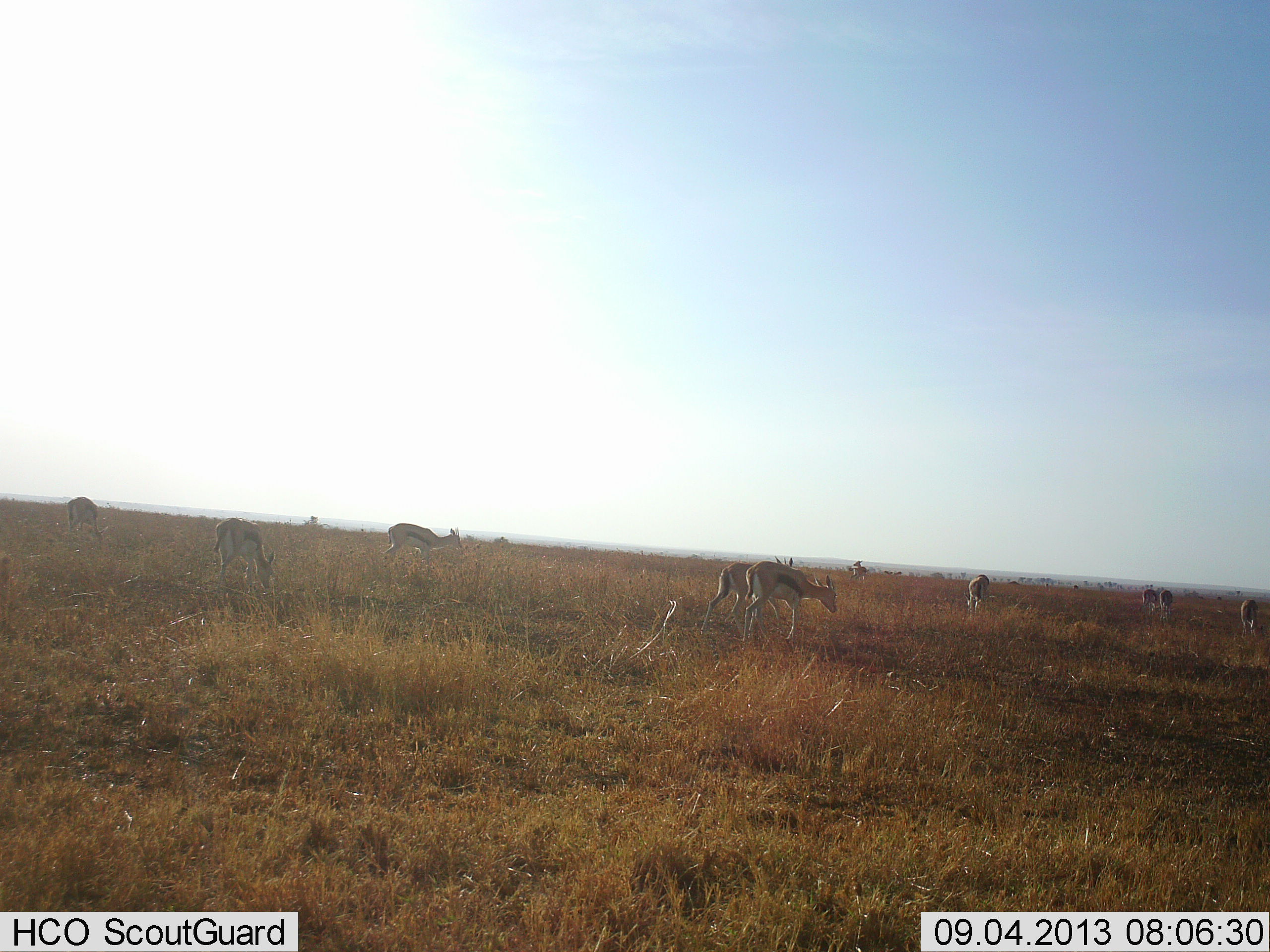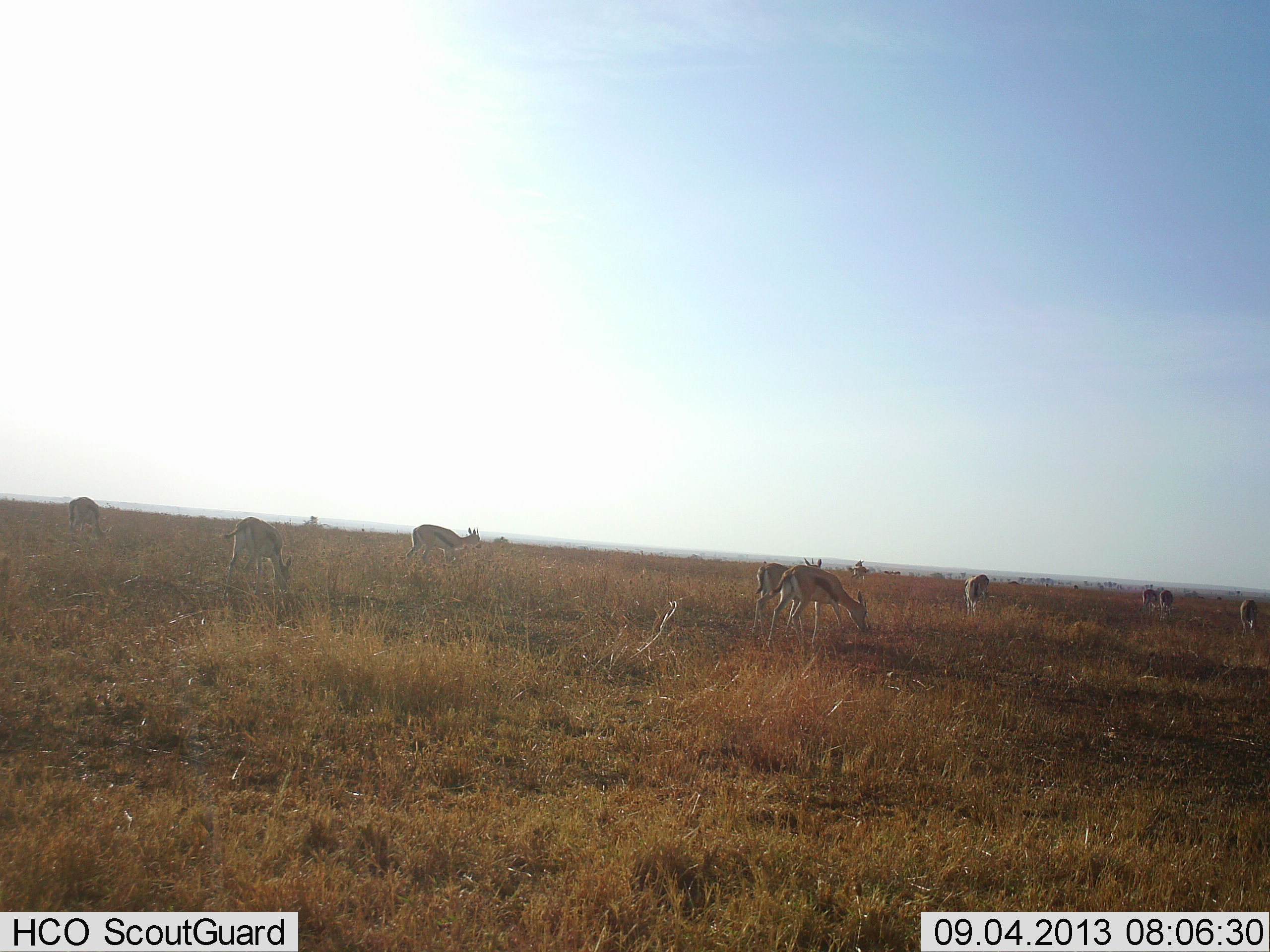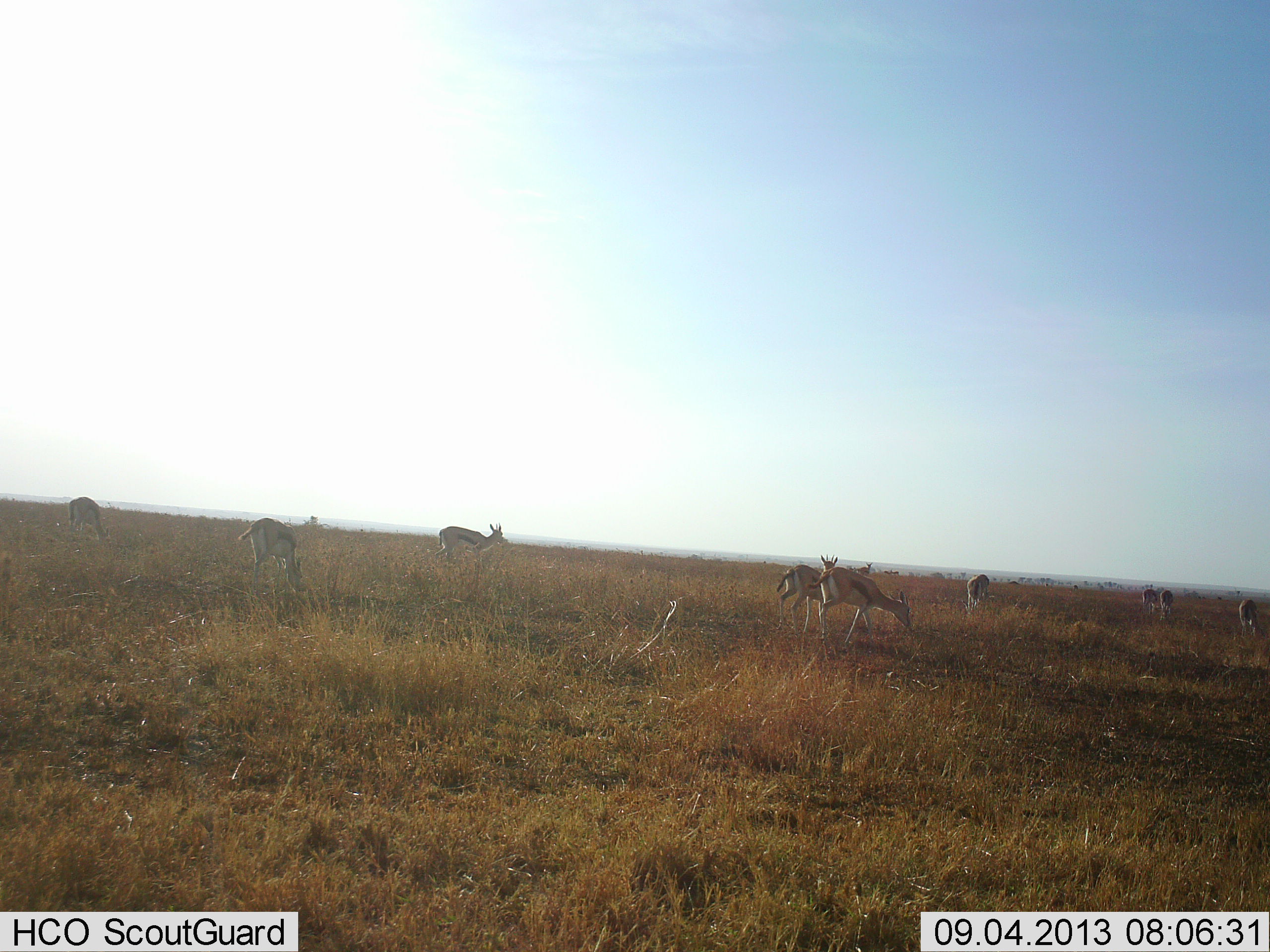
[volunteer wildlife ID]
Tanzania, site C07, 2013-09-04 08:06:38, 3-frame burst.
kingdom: Animalia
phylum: Chordata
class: Mammalia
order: Artiodactyla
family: Bovidae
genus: Eudorcas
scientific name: Eudorcas thomsonii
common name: thomson's gazelle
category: gazellethomsons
Gazellethomsons (thomson's gazelle) (Eudorcas thomsonii), count 10. Behavior (volunteer vote fractions): standing 53%, resting 13%, moving 47%, interacting 7%. Young present (vote fraction): 0%. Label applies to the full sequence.